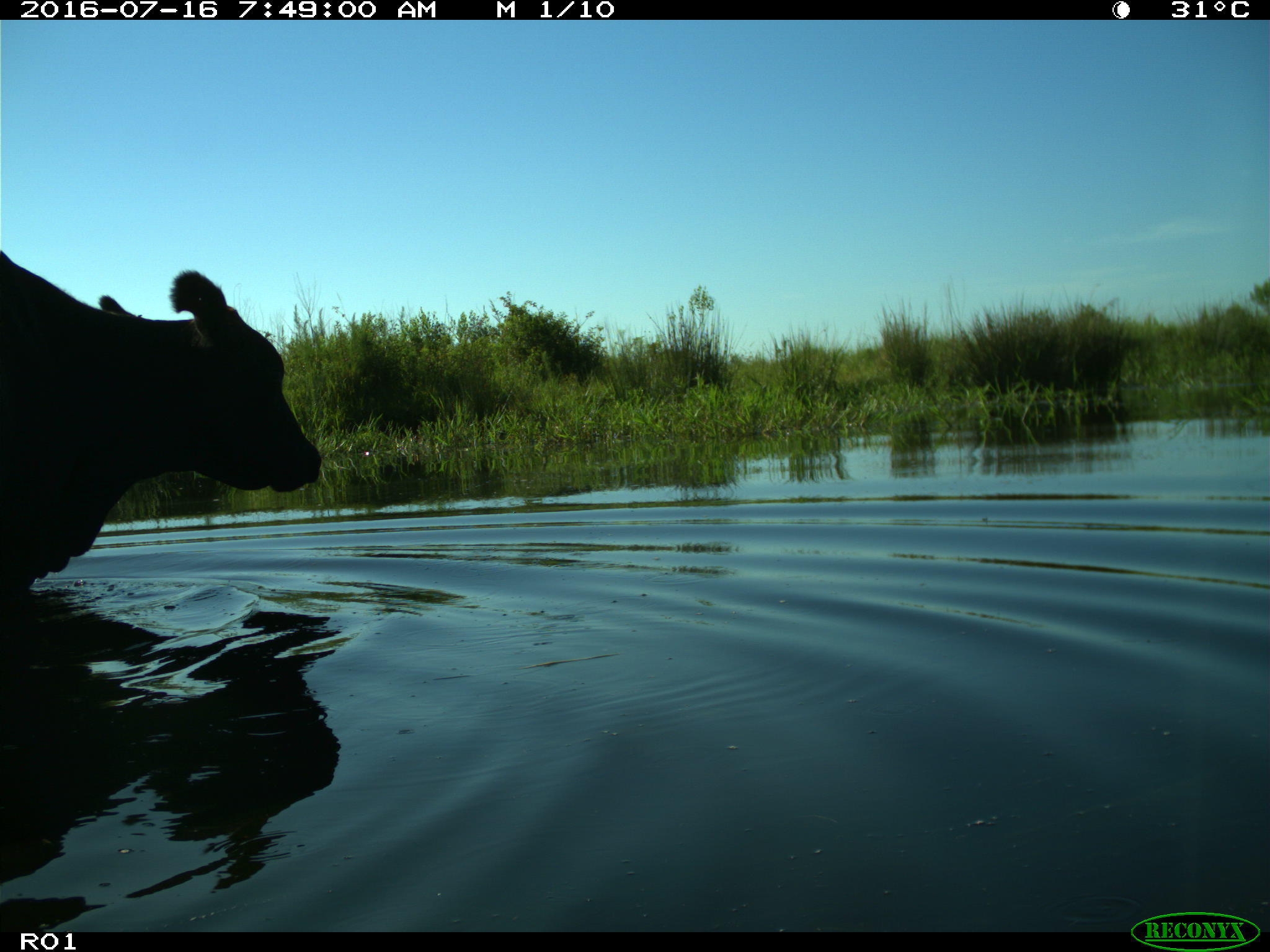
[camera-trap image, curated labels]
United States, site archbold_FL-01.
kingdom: Animalia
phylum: Chordata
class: Mammalia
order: Artiodactyla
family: Bovidae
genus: Bos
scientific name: Bos taurus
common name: domestic cow